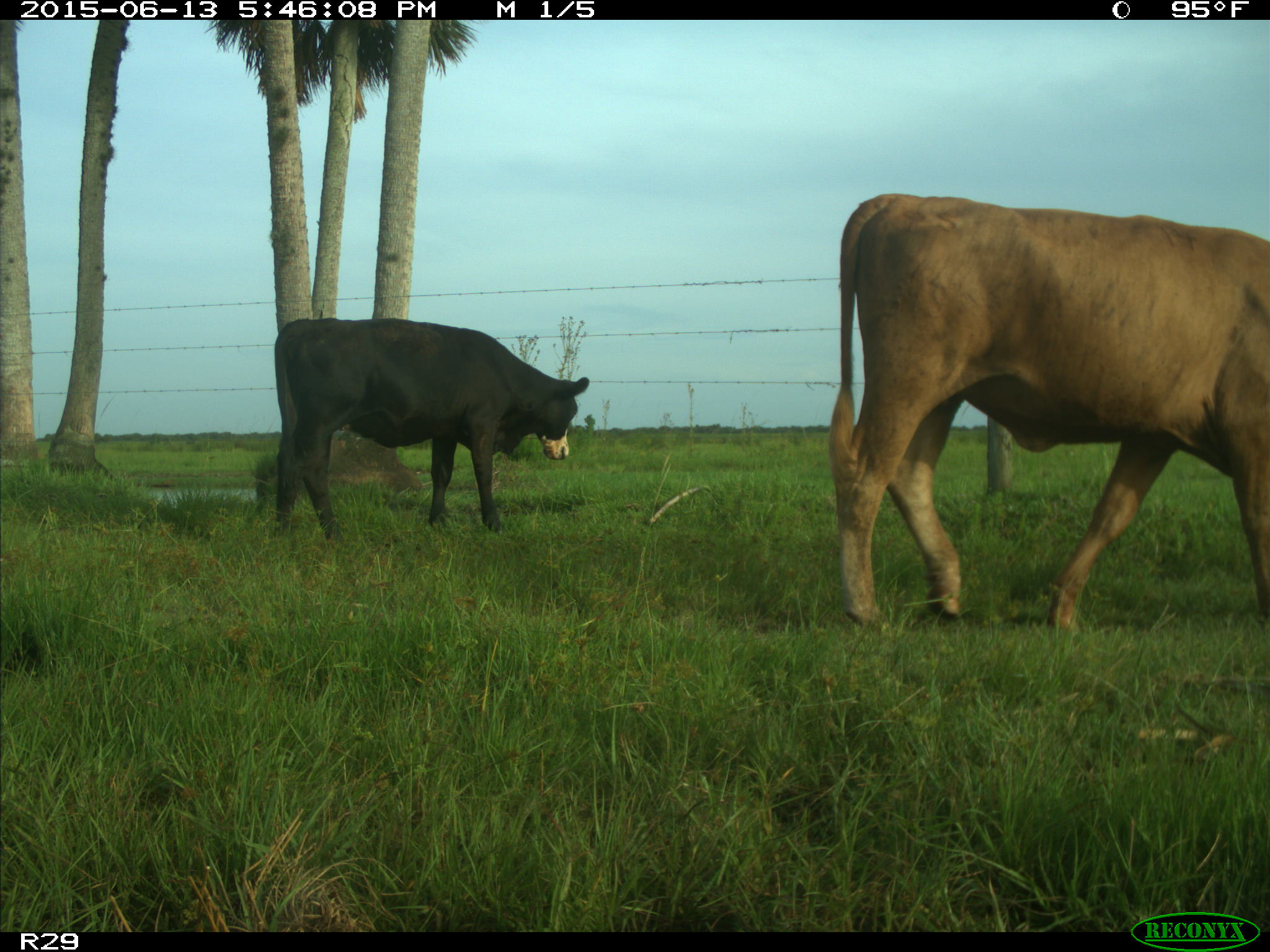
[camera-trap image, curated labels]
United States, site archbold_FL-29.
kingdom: Animalia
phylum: Chordata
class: Mammalia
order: Artiodactyla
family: Bovidae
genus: Bos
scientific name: Bos taurus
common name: domestic cow